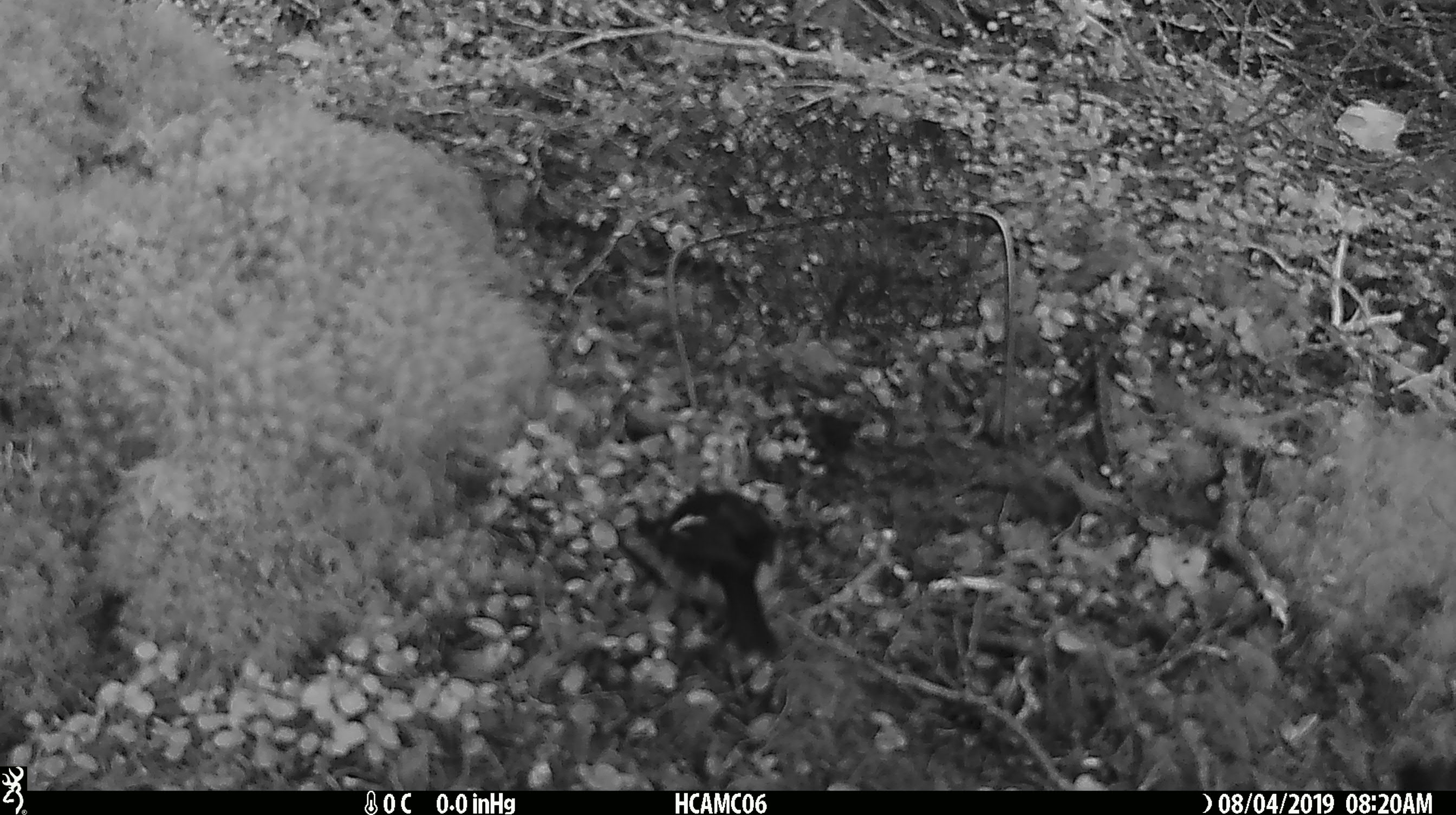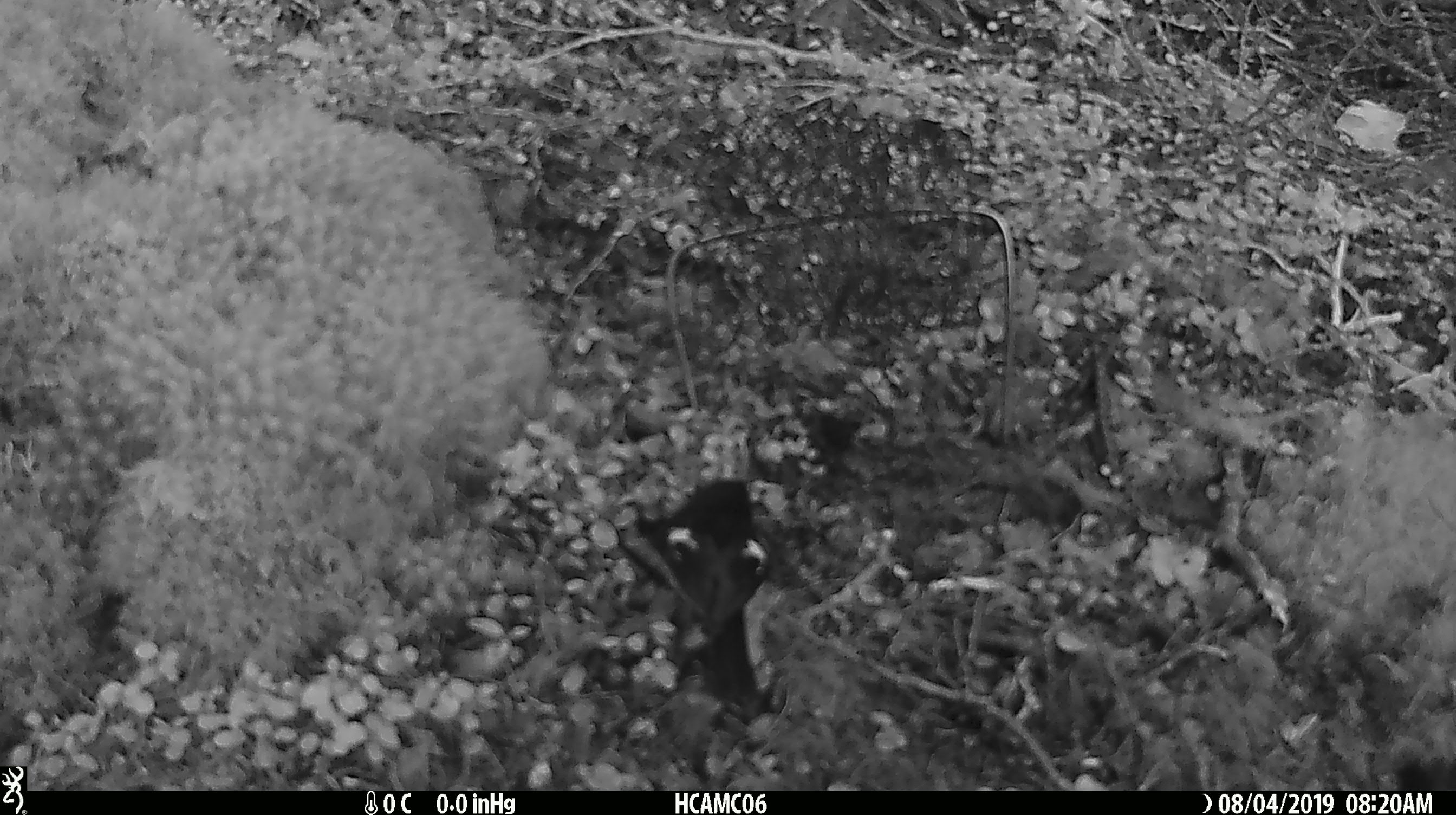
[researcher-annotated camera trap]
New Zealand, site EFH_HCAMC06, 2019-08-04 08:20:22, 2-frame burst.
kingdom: Animalia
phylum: Chordata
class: Aves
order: Passeriformes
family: Petroicidae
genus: Petroica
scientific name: Petroica macrocephala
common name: tomtit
Tomtit (Petroica macrocephala).